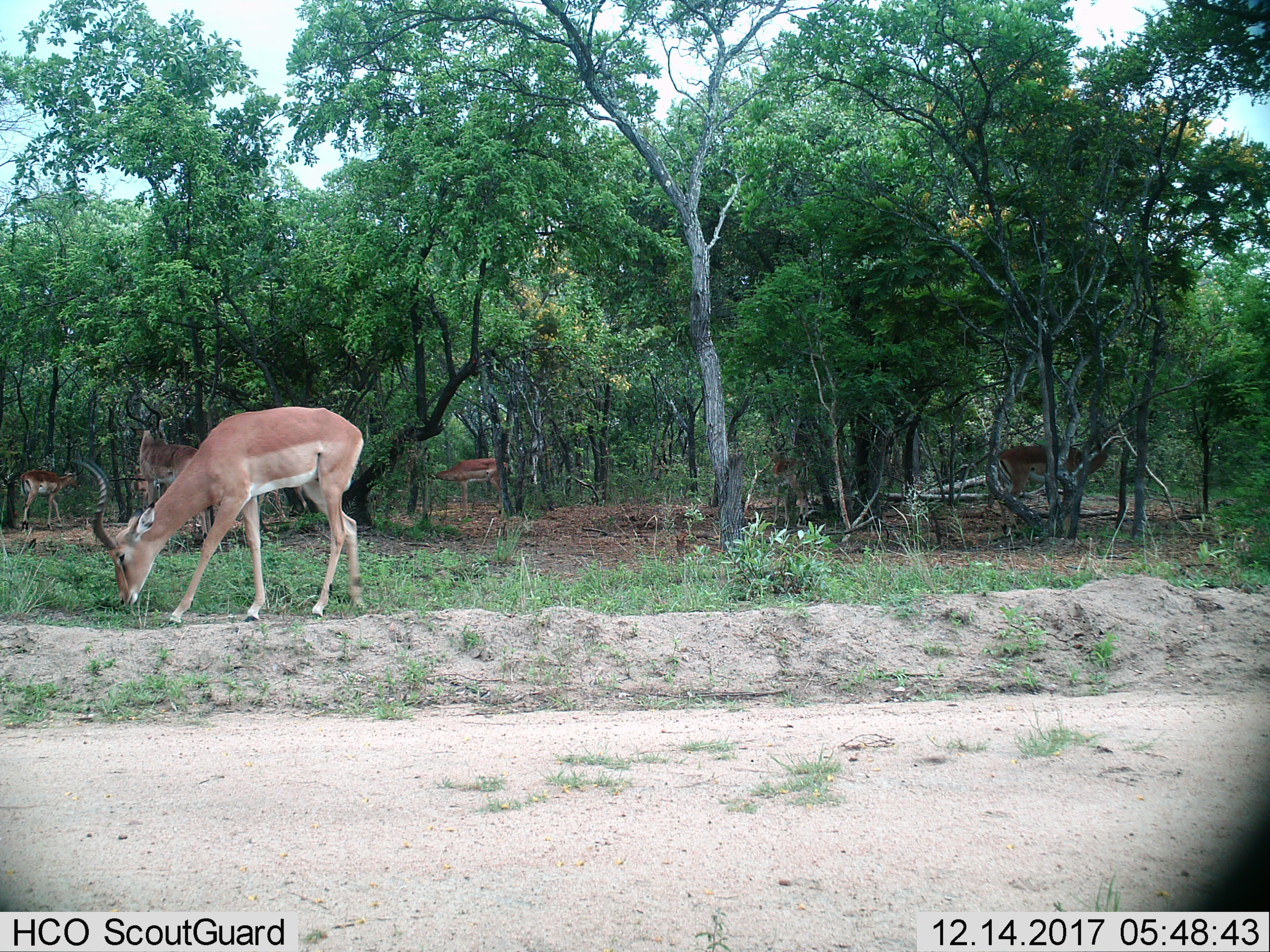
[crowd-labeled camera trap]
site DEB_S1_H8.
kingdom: Animalia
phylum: Chordata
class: Mammalia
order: Artiodactyla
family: Bovidae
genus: Aepyceros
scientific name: Aepyceros melampus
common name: impala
Impala (Aepyceros melampus), count 6. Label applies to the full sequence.